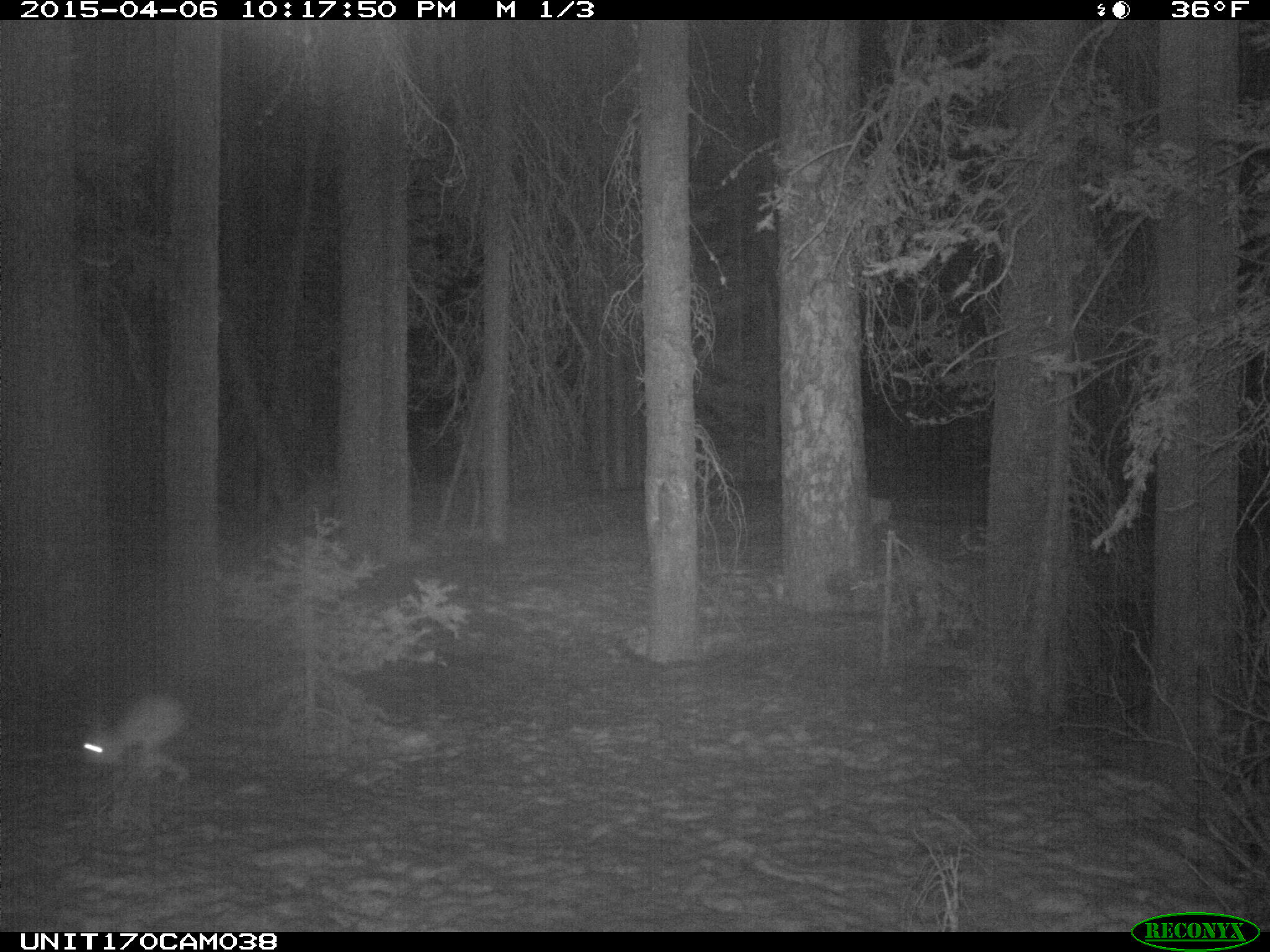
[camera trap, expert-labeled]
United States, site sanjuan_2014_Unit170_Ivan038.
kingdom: Animalia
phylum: Chordata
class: Mammalia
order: Lagomorpha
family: Leporidae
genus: Lepus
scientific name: Lepus americanus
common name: snowshoe hare